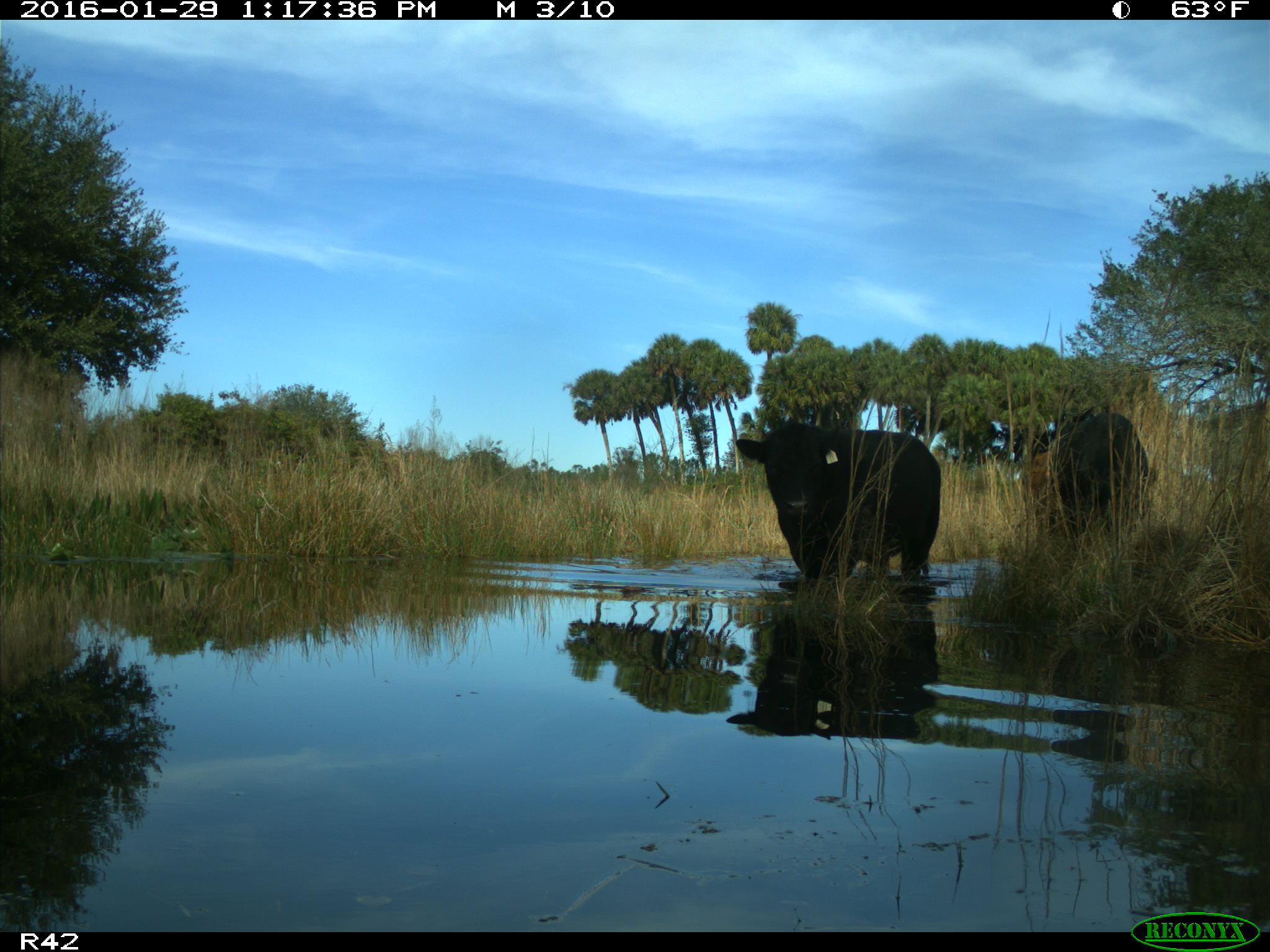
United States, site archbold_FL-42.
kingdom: Animalia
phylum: Chordata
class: Mammalia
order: Artiodactyla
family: Bovidae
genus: Bos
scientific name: Bos taurus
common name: domestic cow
Bos taurus (domestic cow).